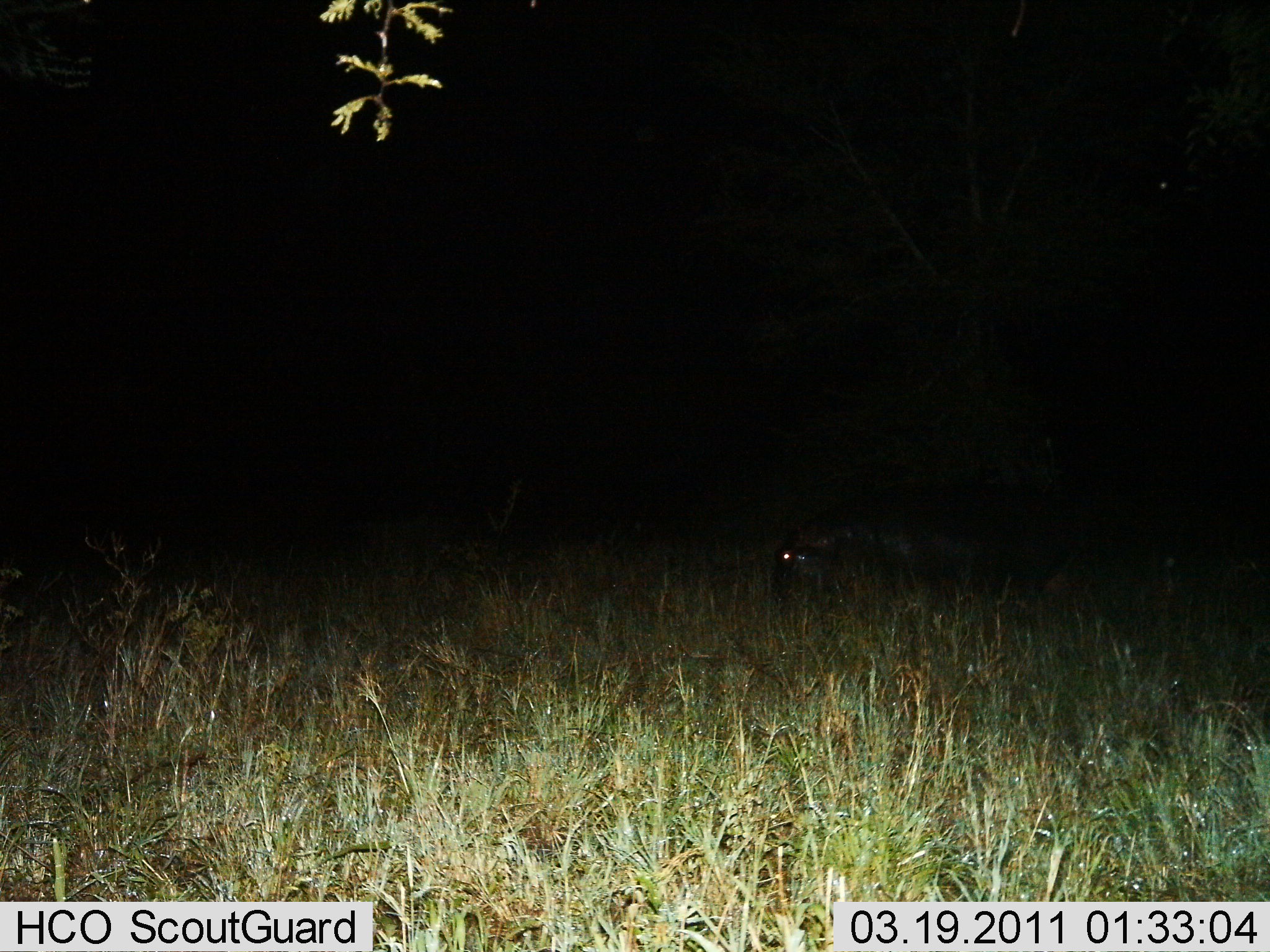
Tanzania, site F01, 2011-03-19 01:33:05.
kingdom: Animalia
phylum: Chordata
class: Mammalia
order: Artiodactyla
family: Hippopotamidae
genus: Hippopotamus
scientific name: Hippopotamus amphibius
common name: hippopotamus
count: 1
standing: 33%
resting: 8%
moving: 33%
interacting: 0%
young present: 0%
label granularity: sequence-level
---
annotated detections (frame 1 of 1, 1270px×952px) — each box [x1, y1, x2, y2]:
animal: [775, 528, 926, 606]